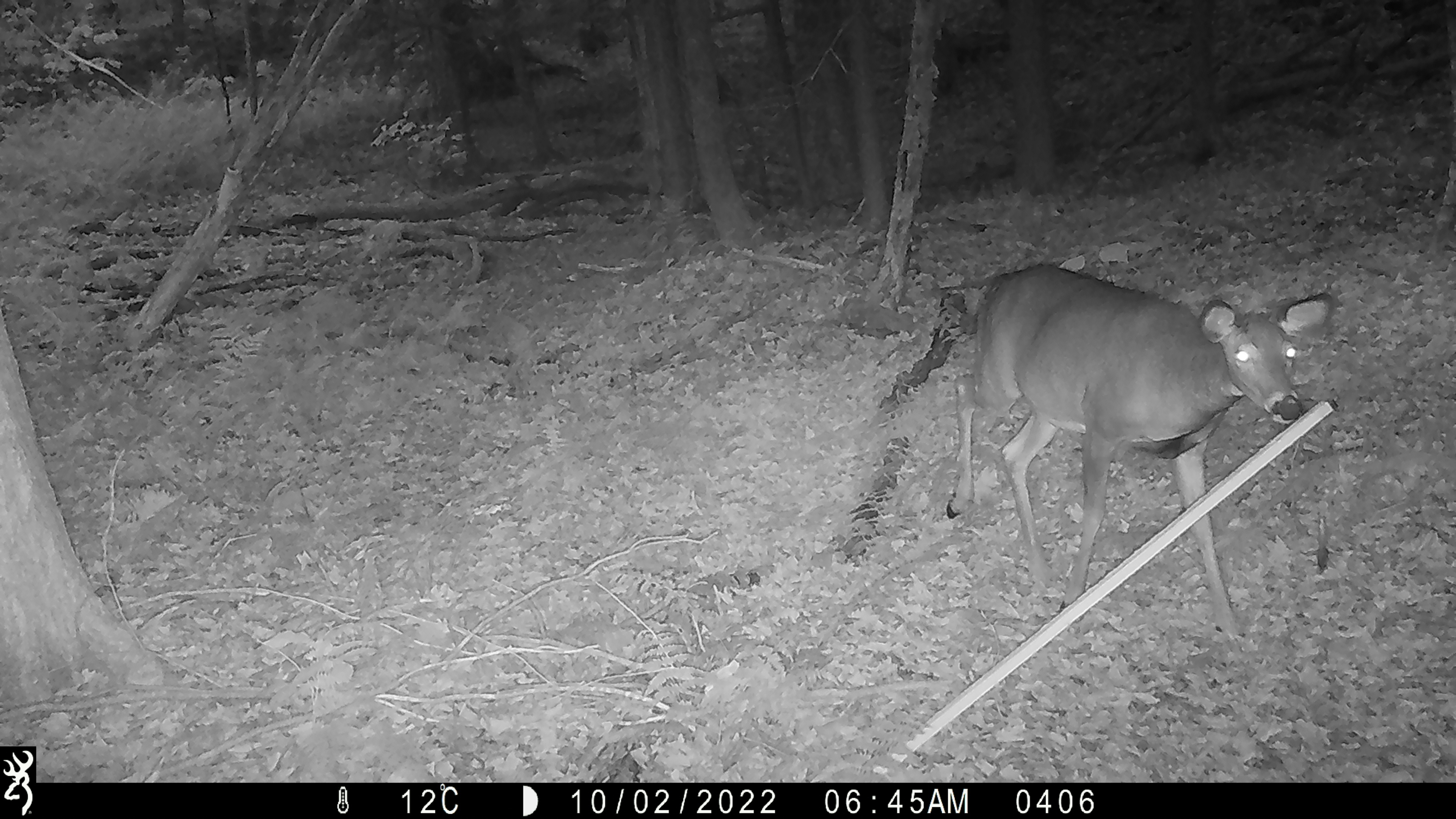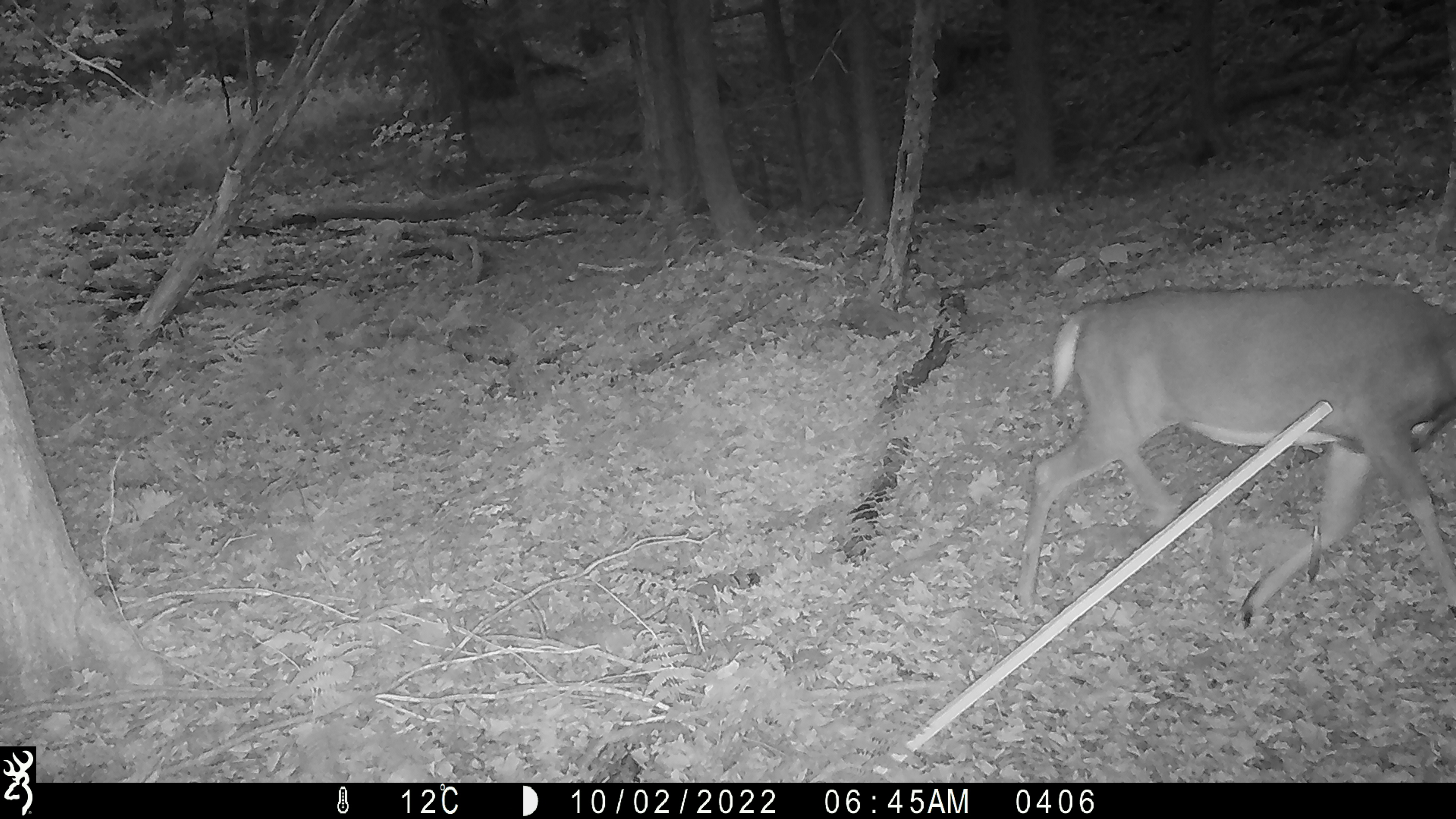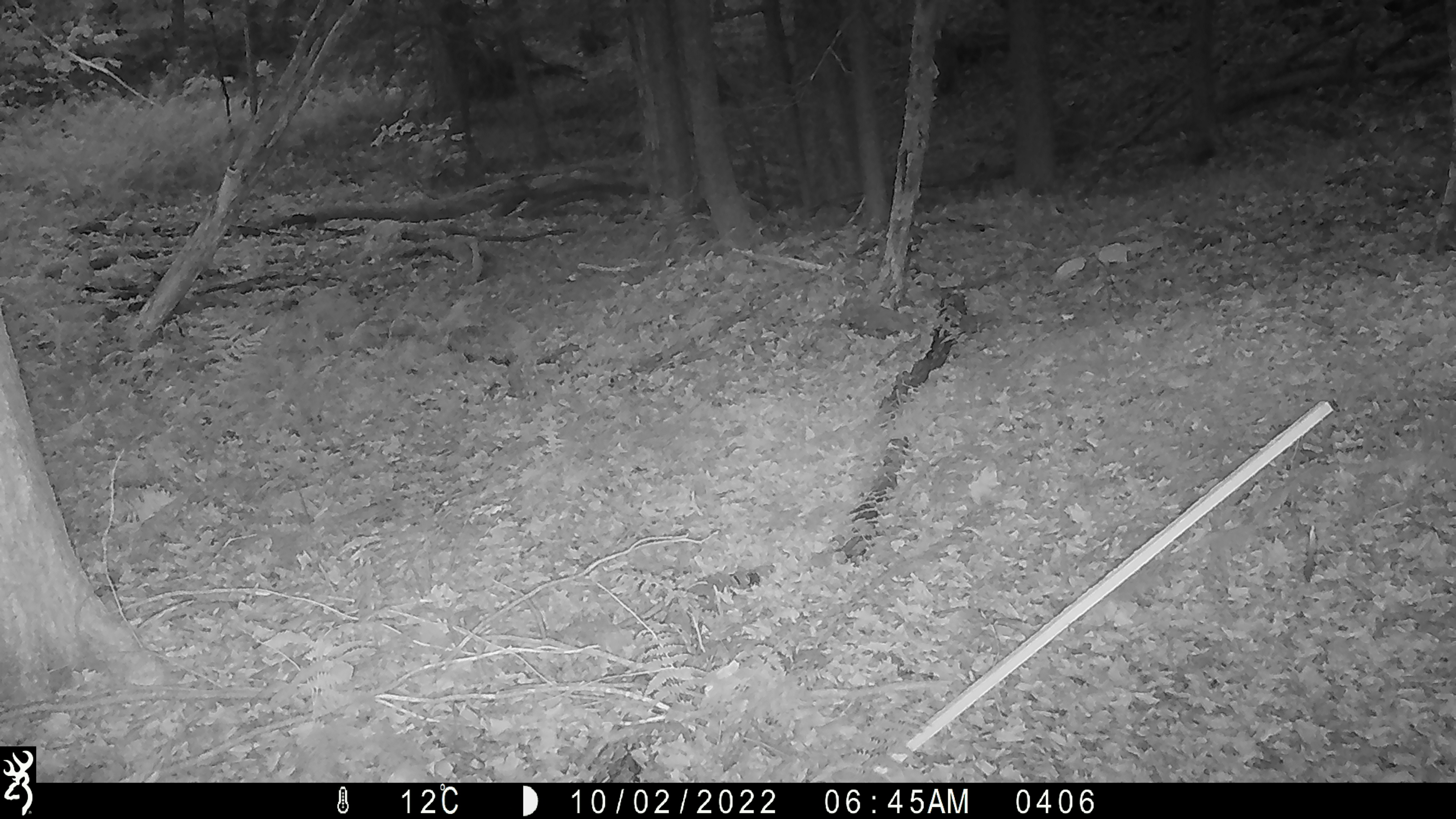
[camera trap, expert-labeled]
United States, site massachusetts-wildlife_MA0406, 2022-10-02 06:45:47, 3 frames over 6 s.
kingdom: Animalia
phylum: Chordata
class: Mammalia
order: Artiodactyla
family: Cervidae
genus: Odocoileus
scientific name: Odocoileus virginianus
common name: white-tailed deer